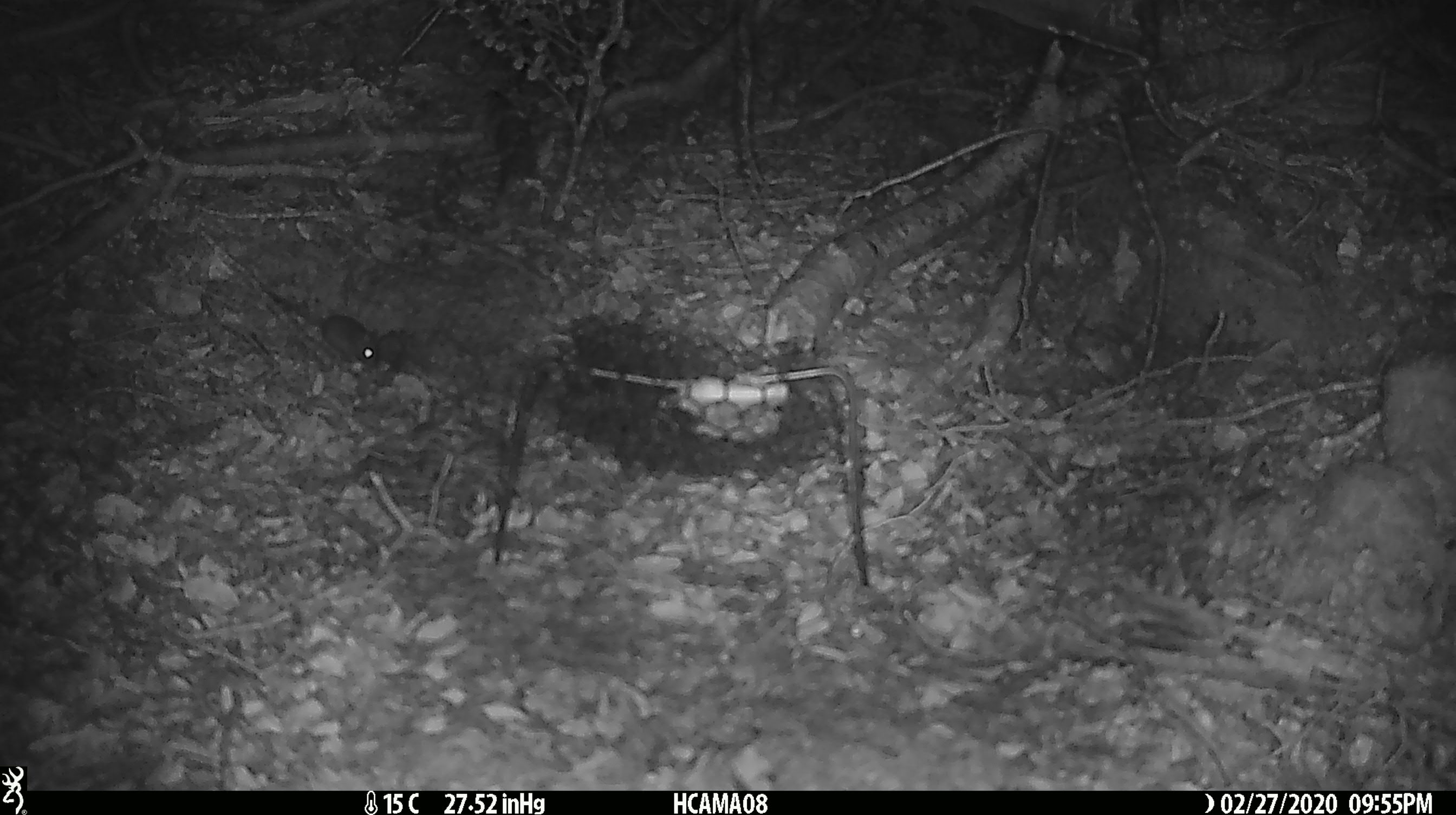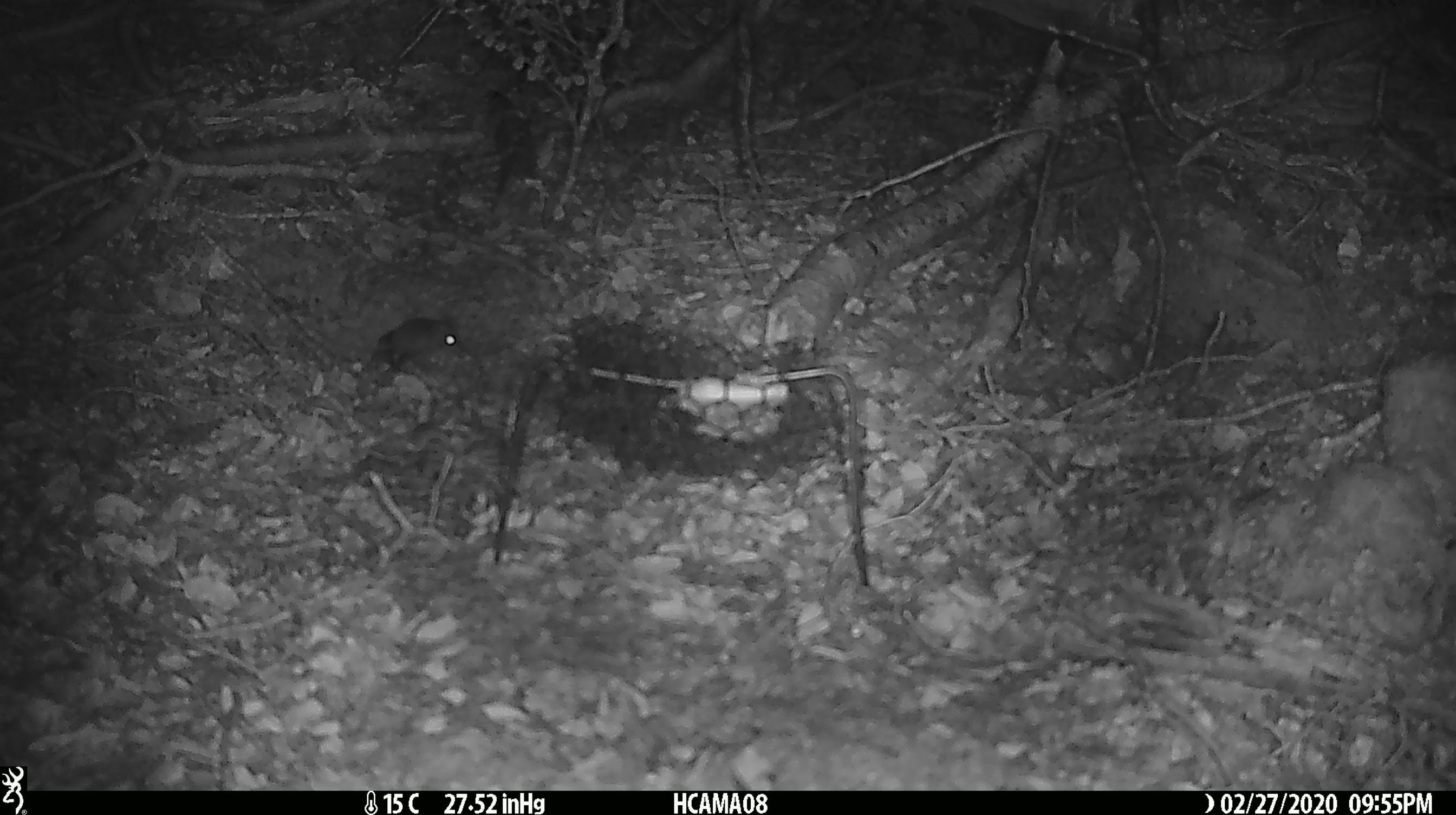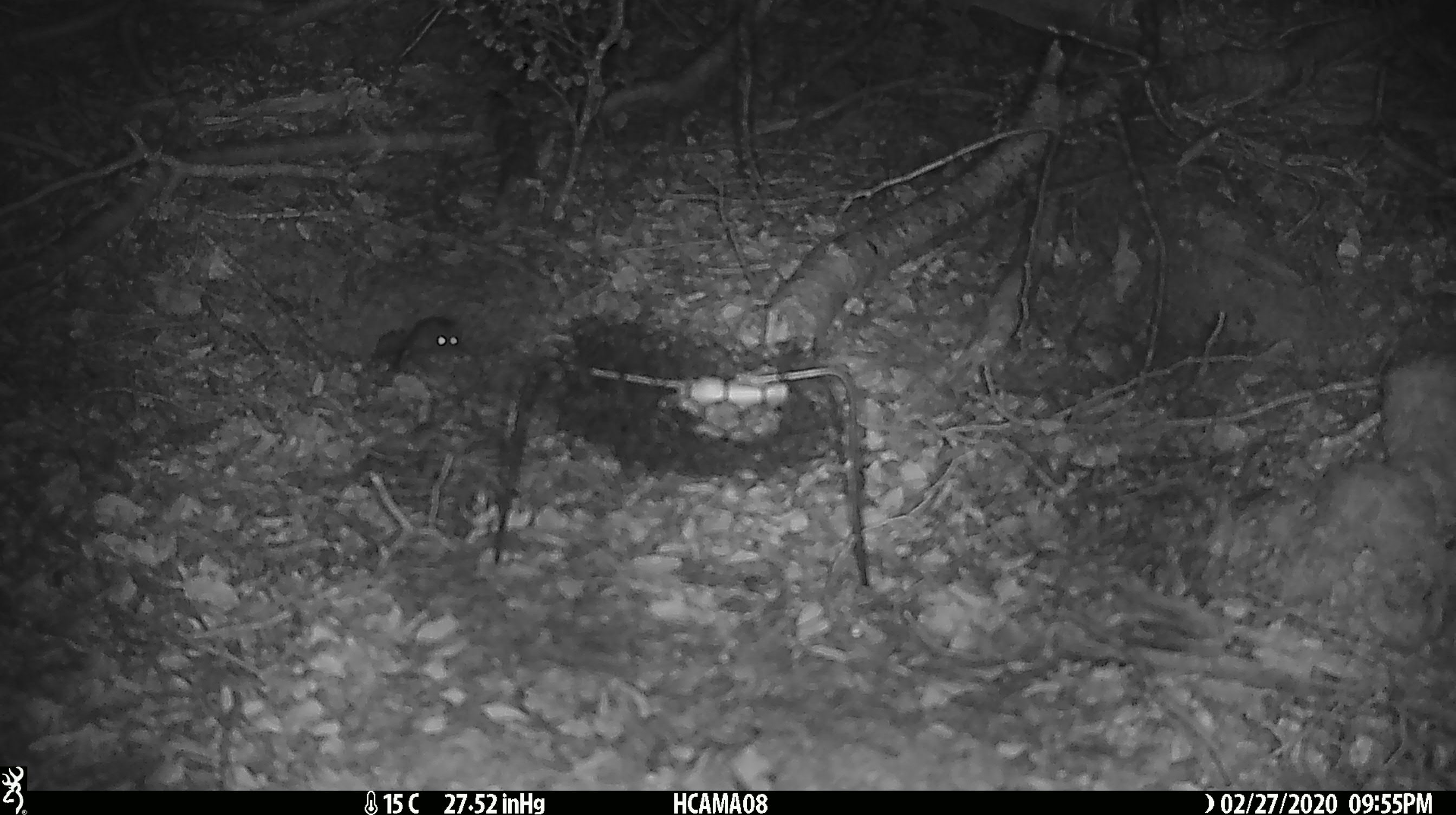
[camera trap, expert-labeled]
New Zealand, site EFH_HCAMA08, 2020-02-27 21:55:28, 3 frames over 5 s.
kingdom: Animalia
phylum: Chordata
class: Mammalia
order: Rodentia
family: Muridae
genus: Mus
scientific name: Mus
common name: mouse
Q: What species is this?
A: Mouse (Mus).